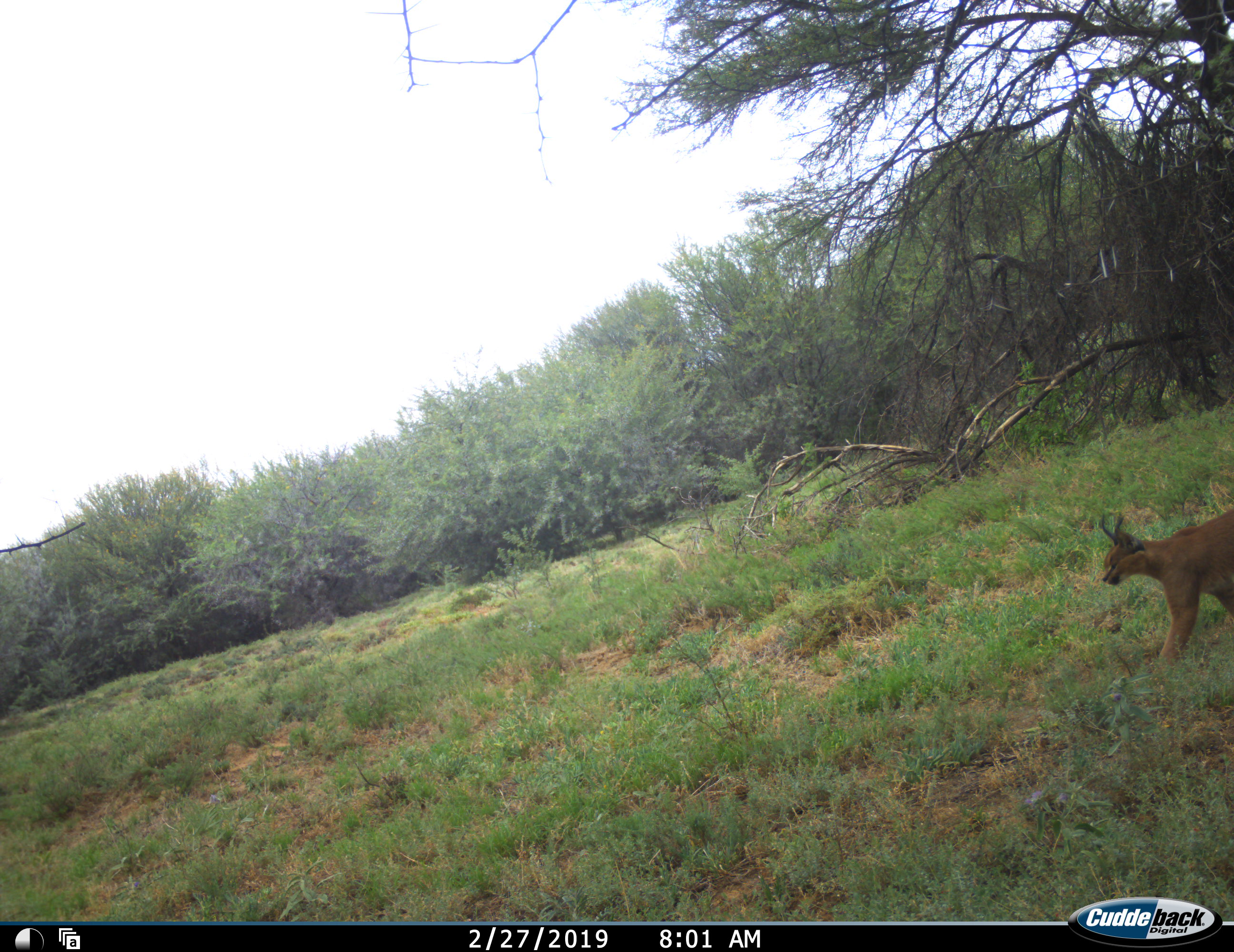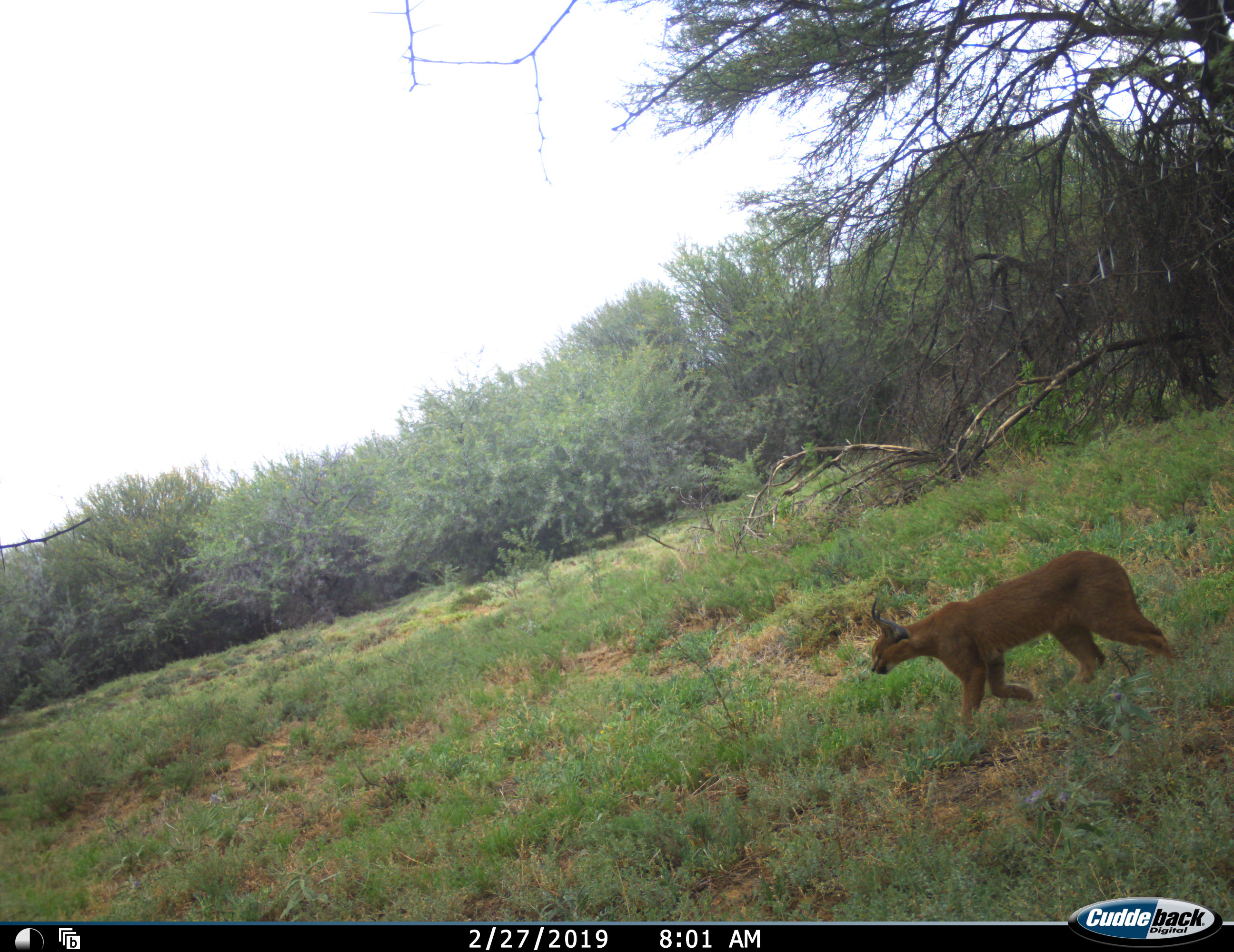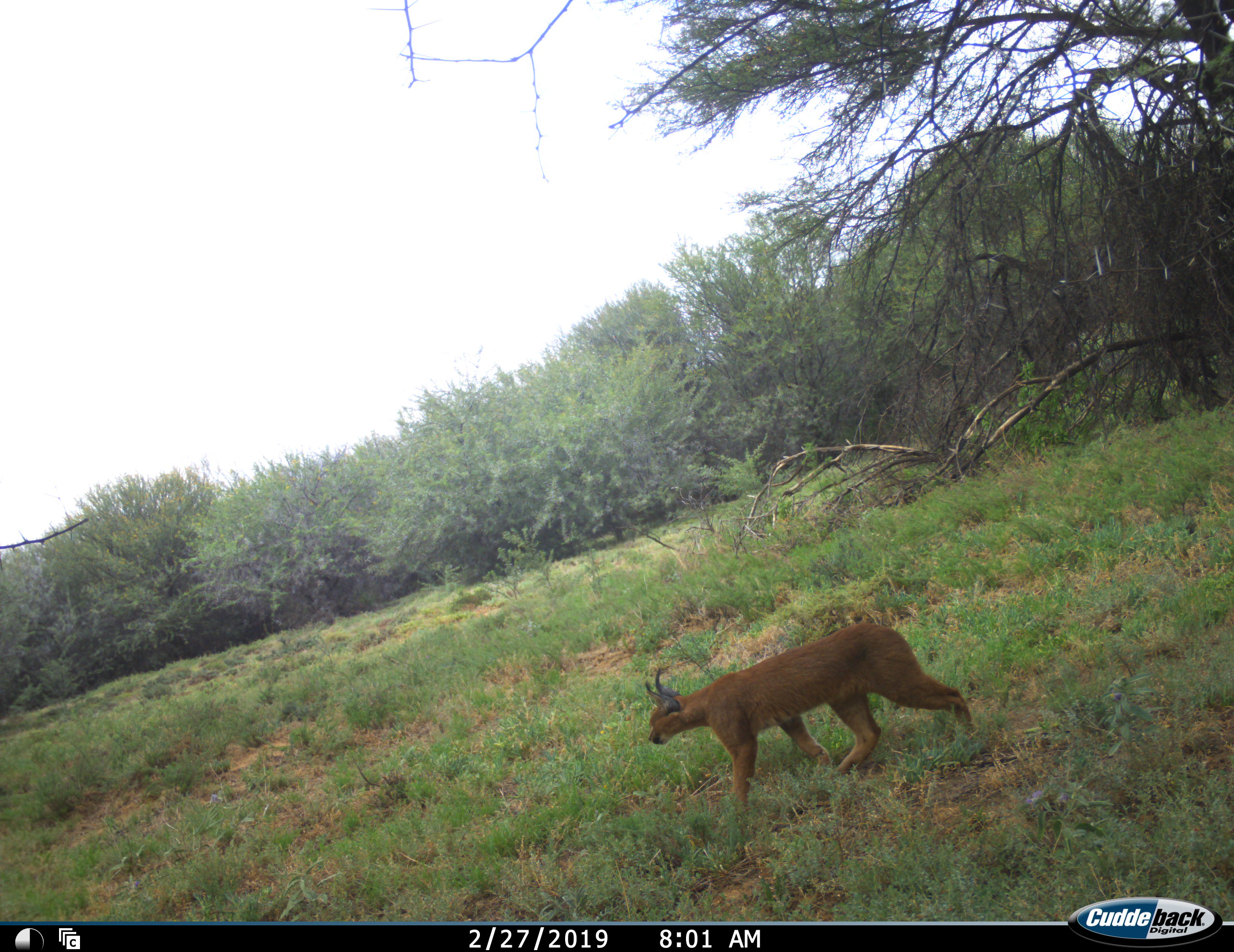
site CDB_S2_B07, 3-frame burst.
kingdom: Animalia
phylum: Chordata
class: Mammalia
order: Carnivora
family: Felidae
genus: Caracal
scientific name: Caracal caracal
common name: caracal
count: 1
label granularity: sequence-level